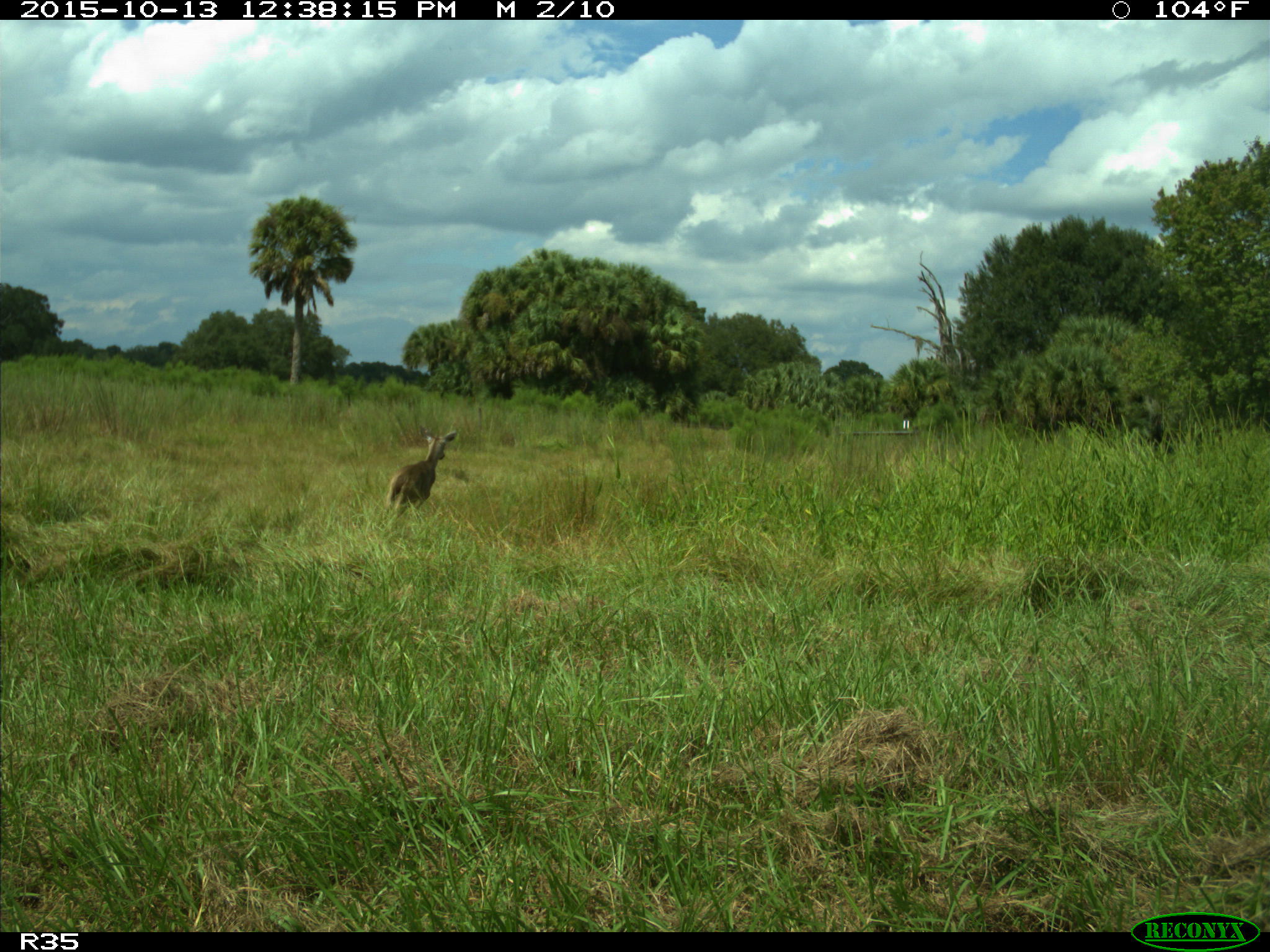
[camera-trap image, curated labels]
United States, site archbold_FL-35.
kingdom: Animalia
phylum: Chordata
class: Mammalia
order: Artiodactyla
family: Cervidae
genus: Odocoileus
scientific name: Odocoileus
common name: deer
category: unidentified deer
Unidentified deer (deer) (Odocoileus).